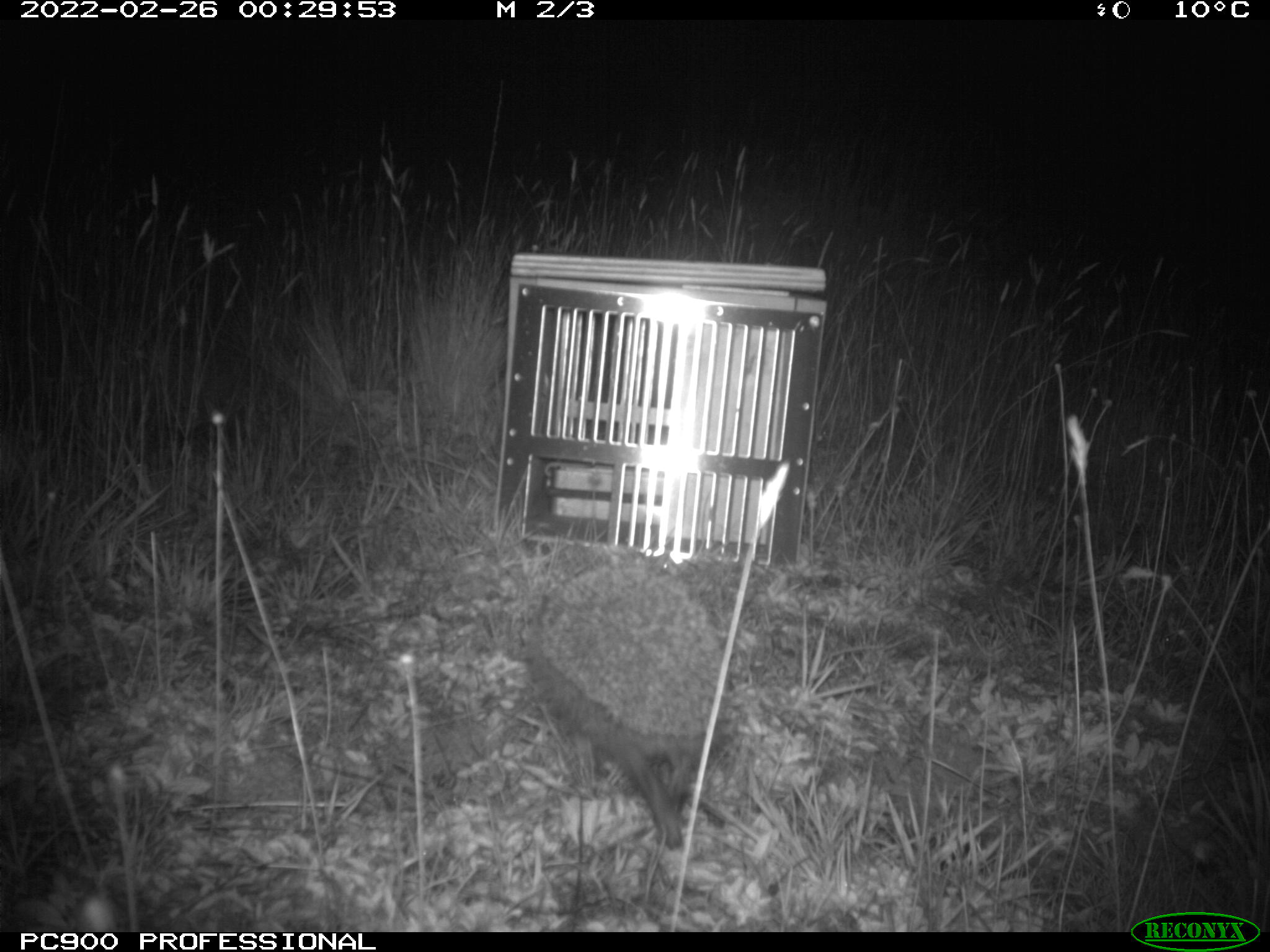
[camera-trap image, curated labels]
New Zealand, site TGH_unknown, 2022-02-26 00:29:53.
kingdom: Animalia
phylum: Chordata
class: Mammalia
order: Eulipotyphla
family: Erinaceidae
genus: Erinaceus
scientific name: Erinaceus europaeus europaeus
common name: european hedgehog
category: hedgehog